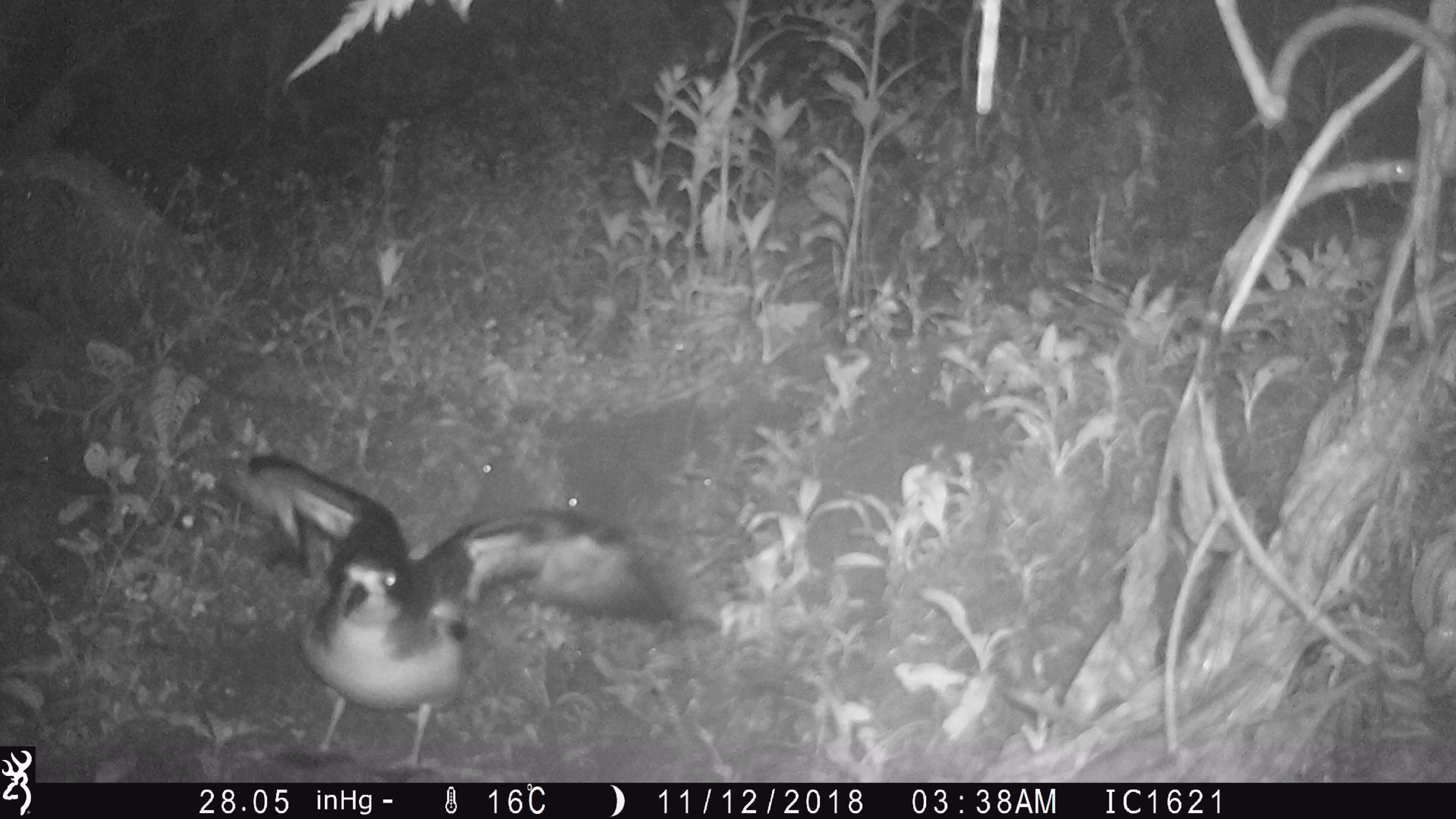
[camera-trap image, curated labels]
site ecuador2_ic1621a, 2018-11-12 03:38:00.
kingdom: Animalia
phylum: Chordata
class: Aves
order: Procellariiformes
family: Procellariidae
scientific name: Procellariidae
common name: petrel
Petrel (Procellariidae).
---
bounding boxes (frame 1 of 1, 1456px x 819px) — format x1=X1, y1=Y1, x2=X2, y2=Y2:
petrel: x1=242, y1=456, x2=684, y2=760